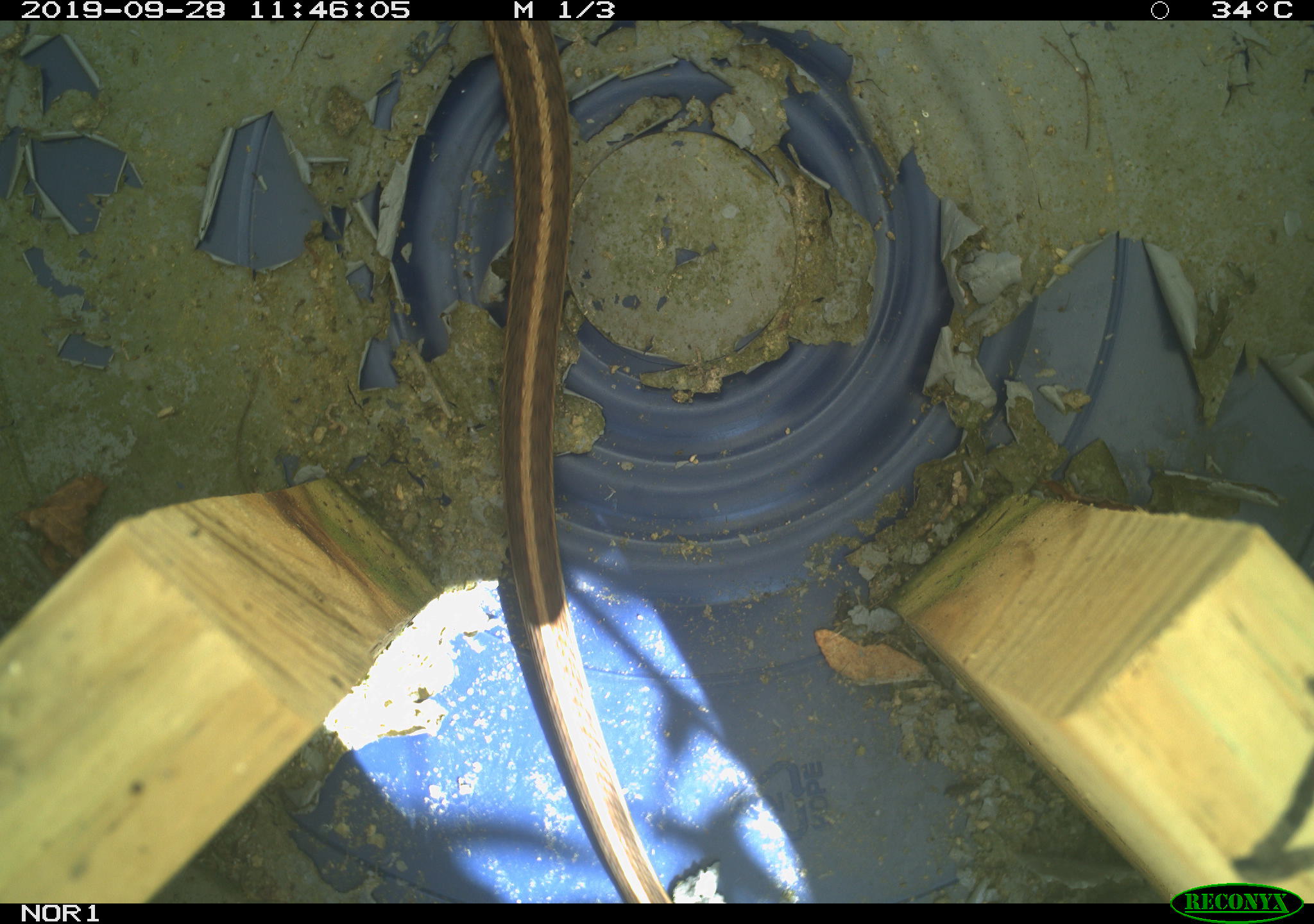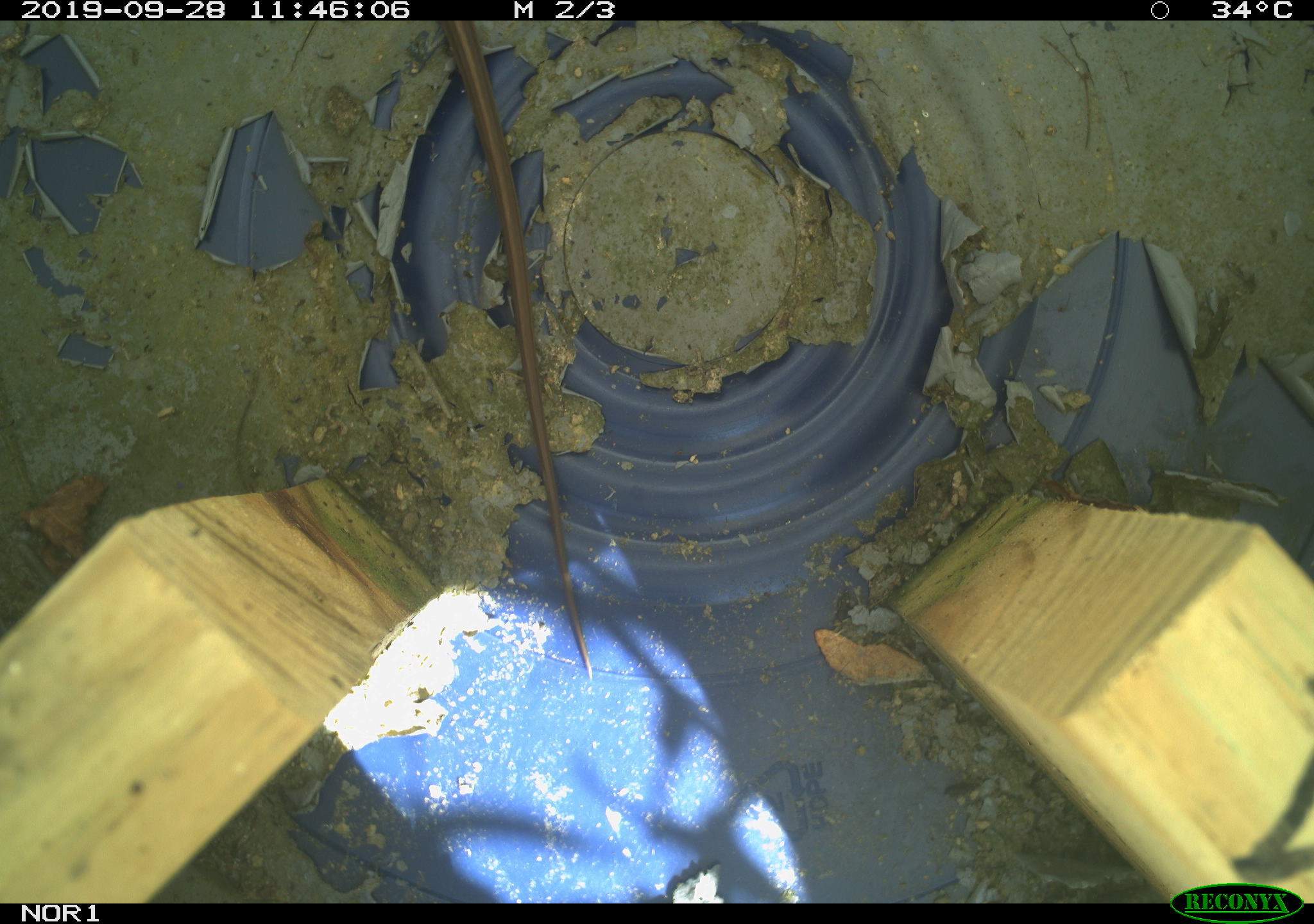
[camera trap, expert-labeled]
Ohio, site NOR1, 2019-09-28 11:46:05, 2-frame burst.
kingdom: Animalia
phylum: Chordata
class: Reptilia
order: Squamata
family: Colubridae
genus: Thamnophis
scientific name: Thamnophis sirtalis sirtalis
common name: eastern gartersnake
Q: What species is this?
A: Eastern gartersnake (Thamnophis sirtalis sirtalis).